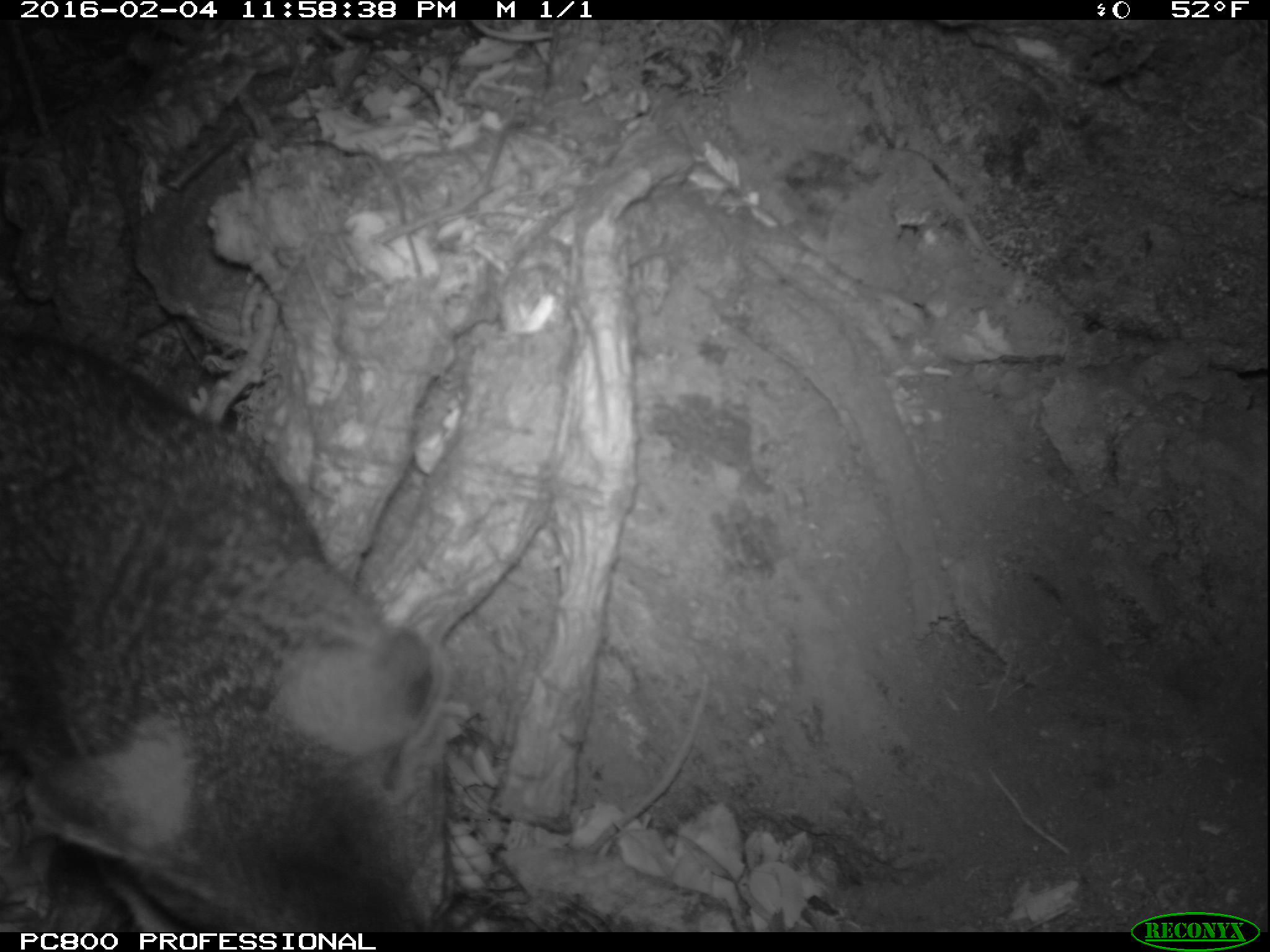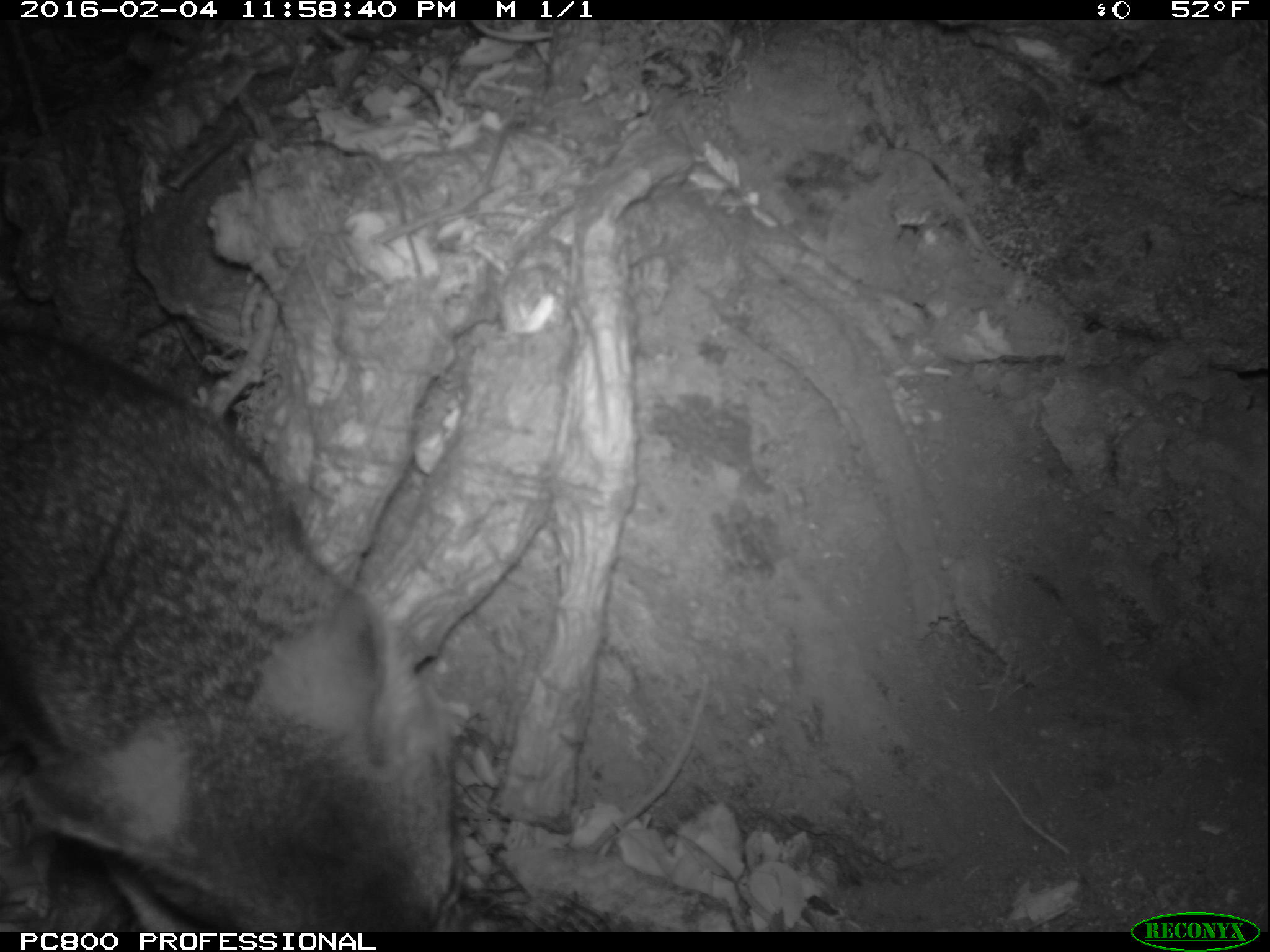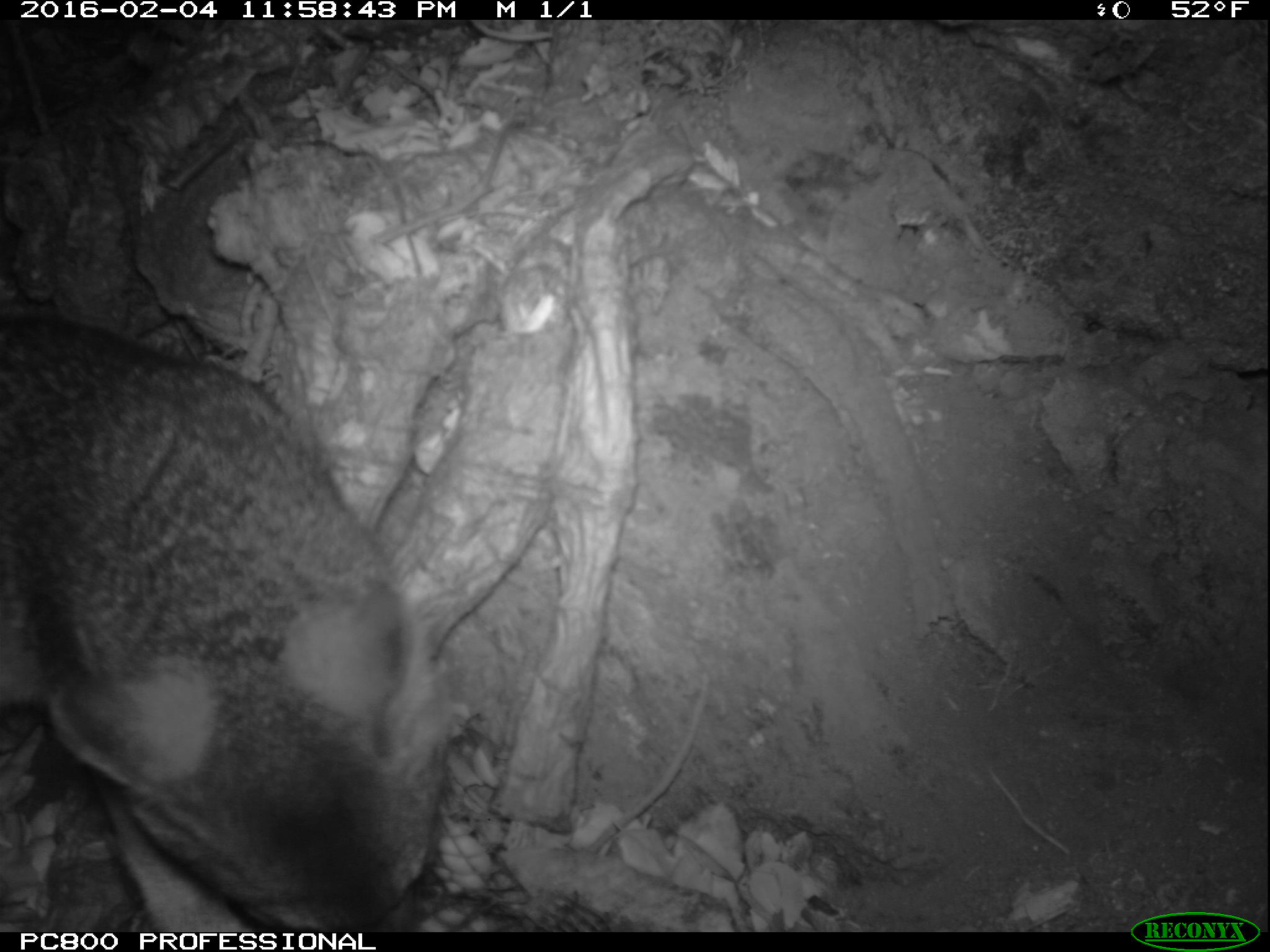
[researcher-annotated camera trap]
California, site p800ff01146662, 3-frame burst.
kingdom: Animalia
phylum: Chordata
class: Mammalia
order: Carnivora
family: Canidae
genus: Urocyon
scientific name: Urocyon littoralis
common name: island fox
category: fox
Fox (island fox) (Urocyon littoralis).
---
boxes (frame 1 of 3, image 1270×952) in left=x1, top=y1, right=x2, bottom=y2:
fox: left=0, top=330, right=452, bottom=932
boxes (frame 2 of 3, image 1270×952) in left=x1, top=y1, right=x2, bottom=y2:
fox: left=0, top=327, right=465, bottom=932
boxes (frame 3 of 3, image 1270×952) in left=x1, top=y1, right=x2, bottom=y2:
fox: left=0, top=314, right=448, bottom=932